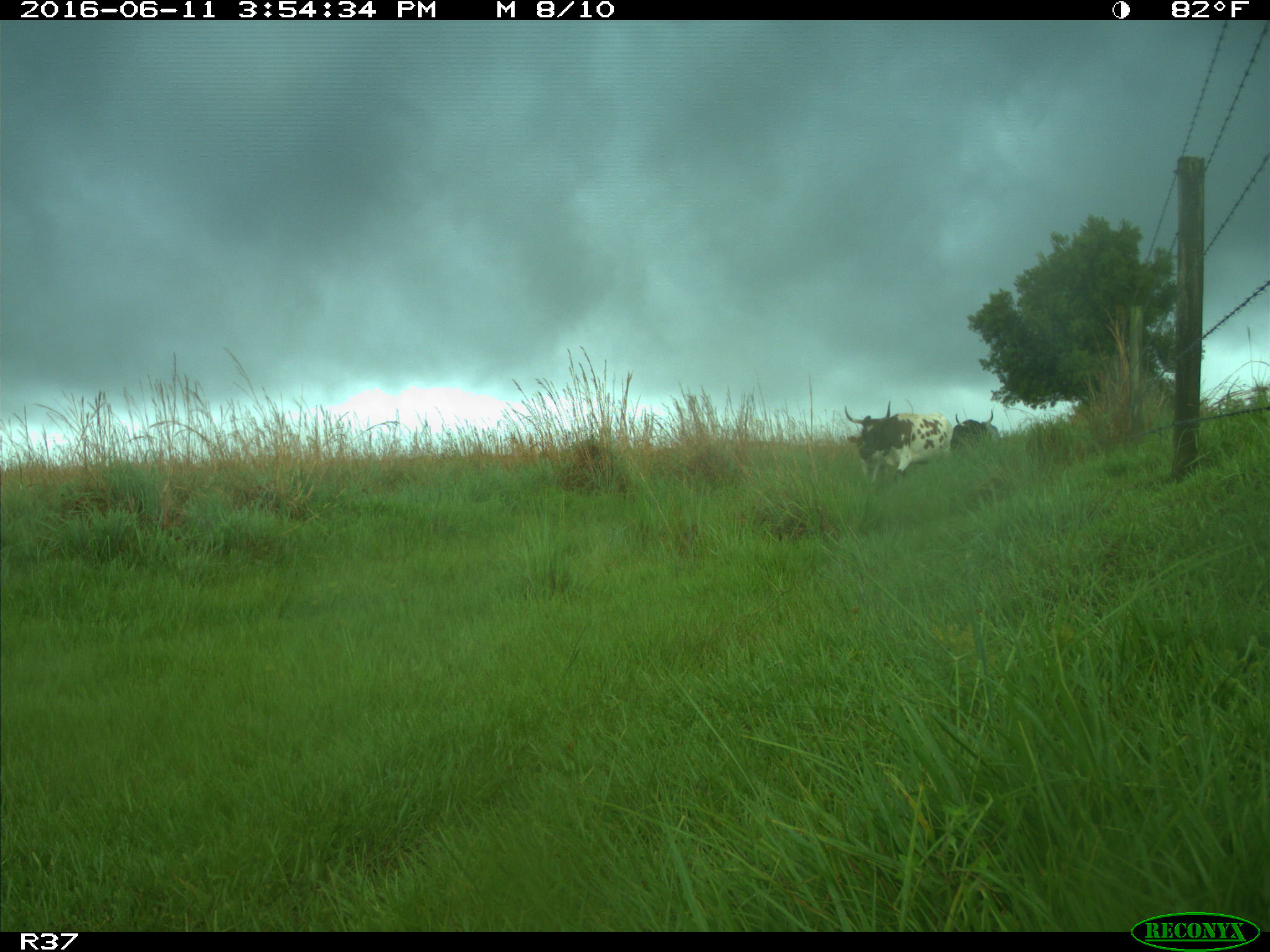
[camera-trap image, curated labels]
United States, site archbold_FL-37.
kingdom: Animalia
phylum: Chordata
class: Mammalia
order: Artiodactyla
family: Bovidae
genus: Bos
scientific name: Bos taurus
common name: domestic cow